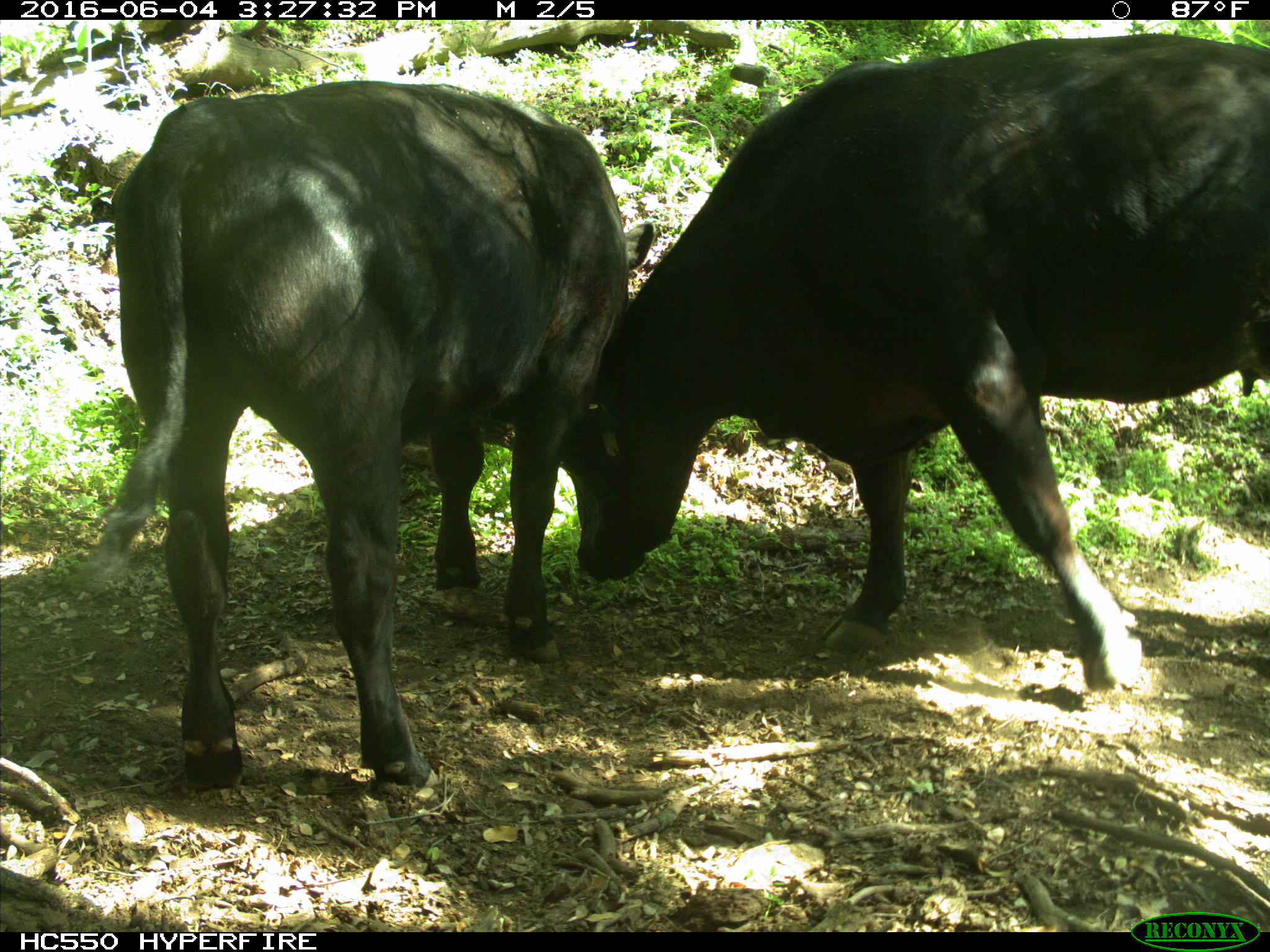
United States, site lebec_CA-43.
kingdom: Animalia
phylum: Chordata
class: Mammalia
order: Artiodactyla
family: Bovidae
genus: Bos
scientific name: Bos taurus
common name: domestic cow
Bos taurus (domestic cow).